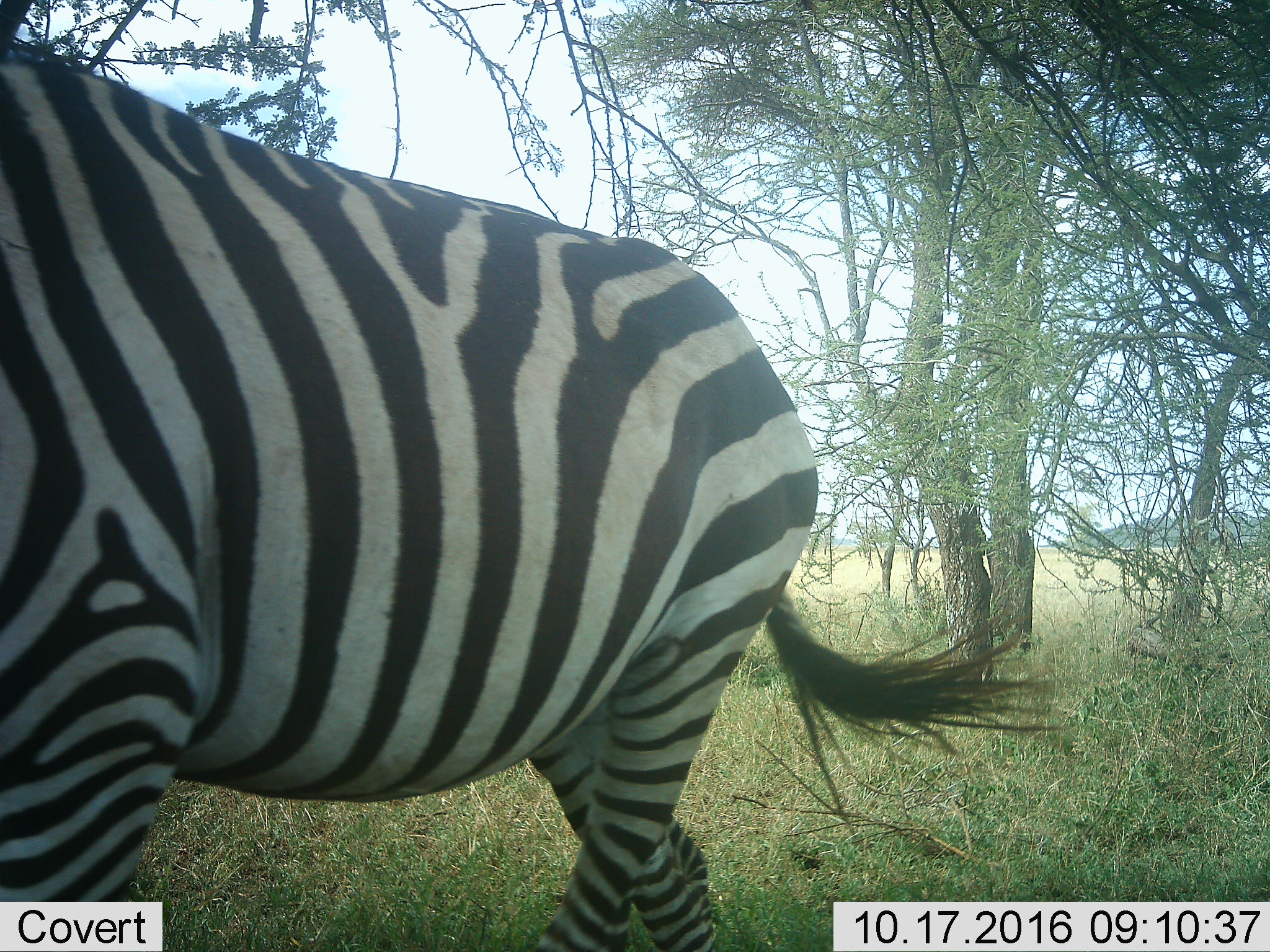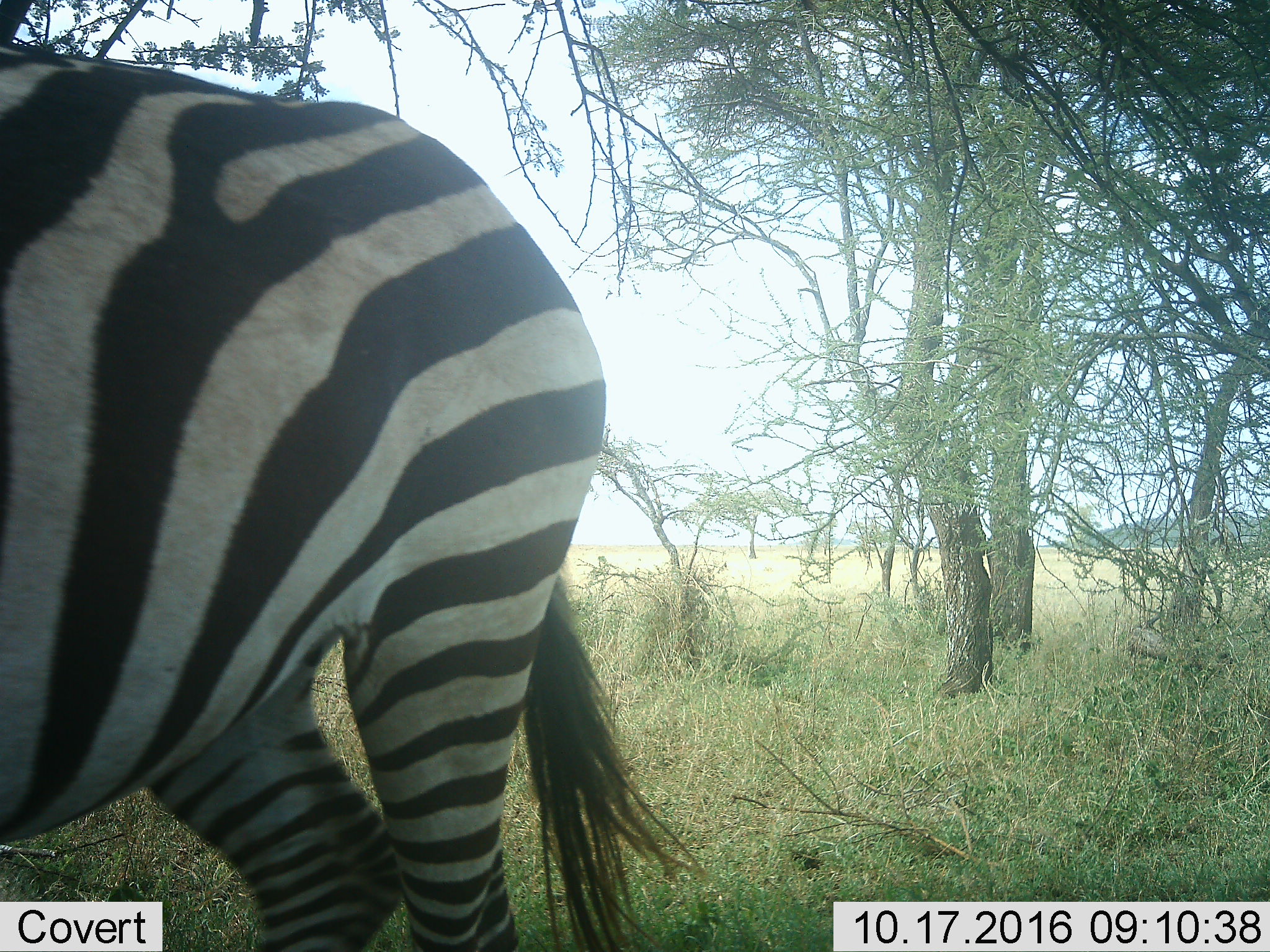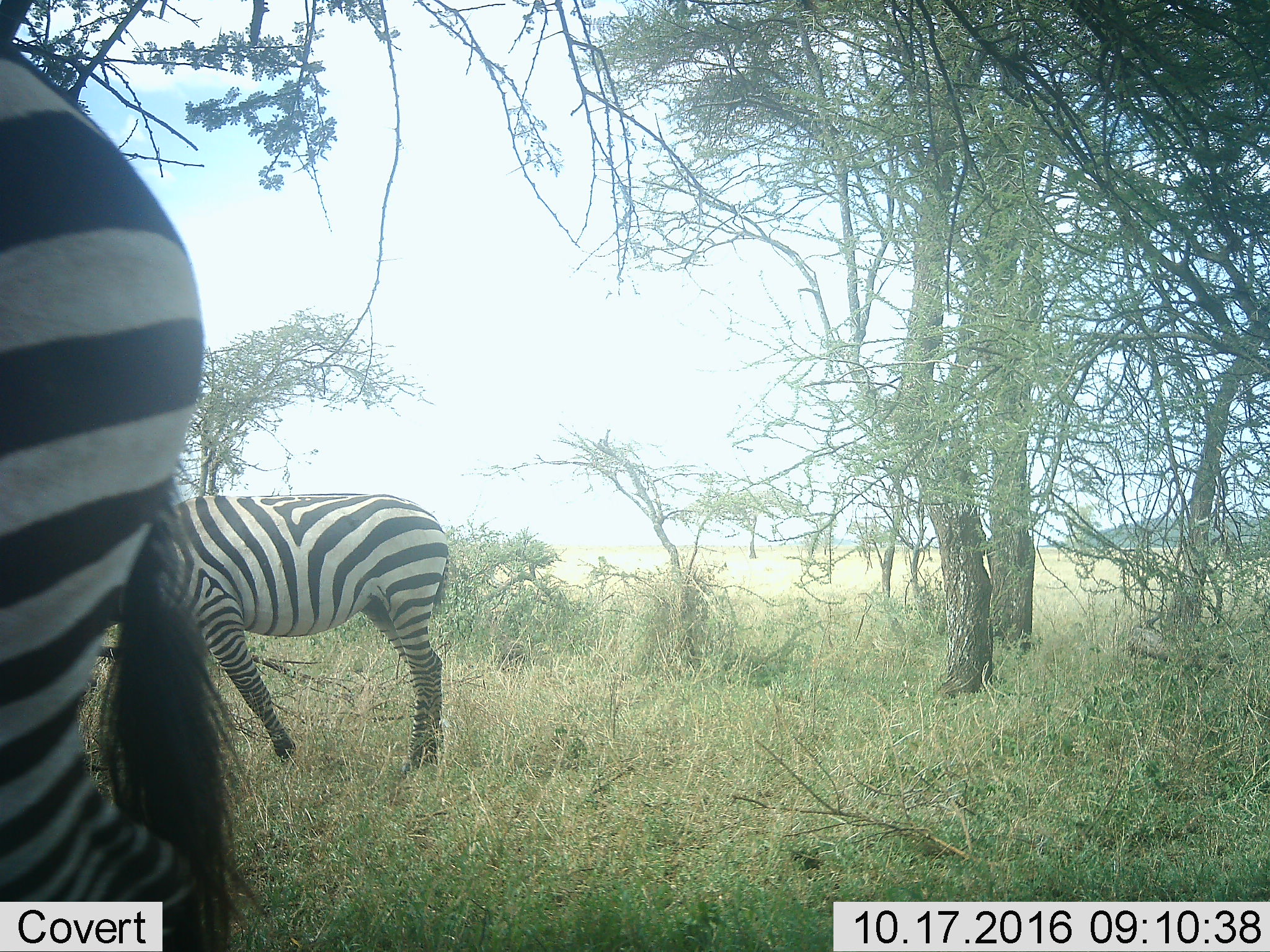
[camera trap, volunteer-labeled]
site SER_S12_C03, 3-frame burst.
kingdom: Animalia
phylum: Chordata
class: Mammalia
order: Perissodactyla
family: Equidae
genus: Equus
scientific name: Equus quagga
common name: plains zebra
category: zebraplains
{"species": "zebraplains (plains zebra) (Equus quagga)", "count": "1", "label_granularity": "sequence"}